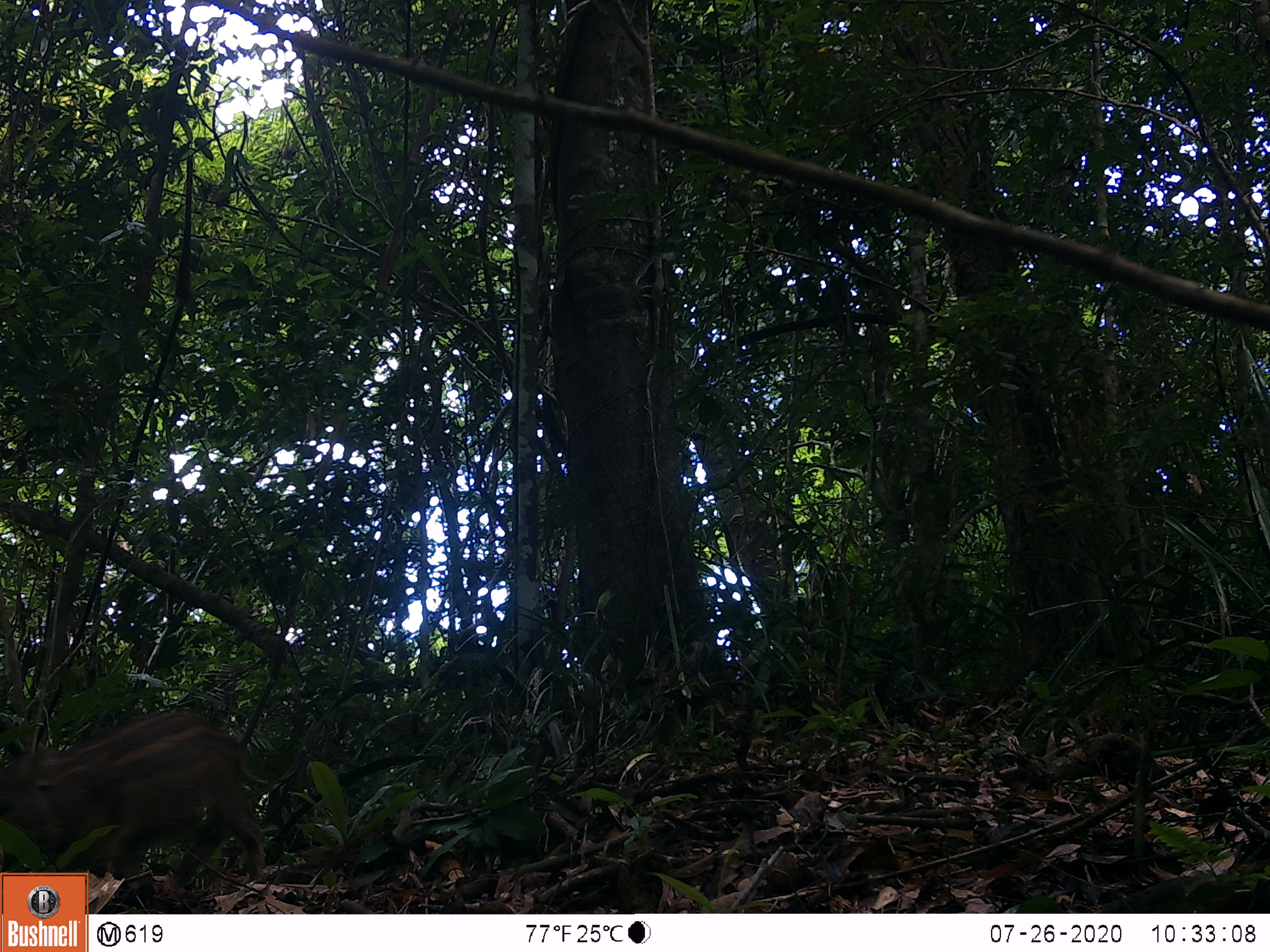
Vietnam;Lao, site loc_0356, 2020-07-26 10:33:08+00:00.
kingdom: Animalia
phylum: Chordata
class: Mammalia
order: Artiodactyla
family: Suidae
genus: Sus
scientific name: Sus scrofa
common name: eurasian wild pig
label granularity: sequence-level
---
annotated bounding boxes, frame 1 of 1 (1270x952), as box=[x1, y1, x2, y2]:
eurasian wild pig: box=[0, 712, 267, 888]